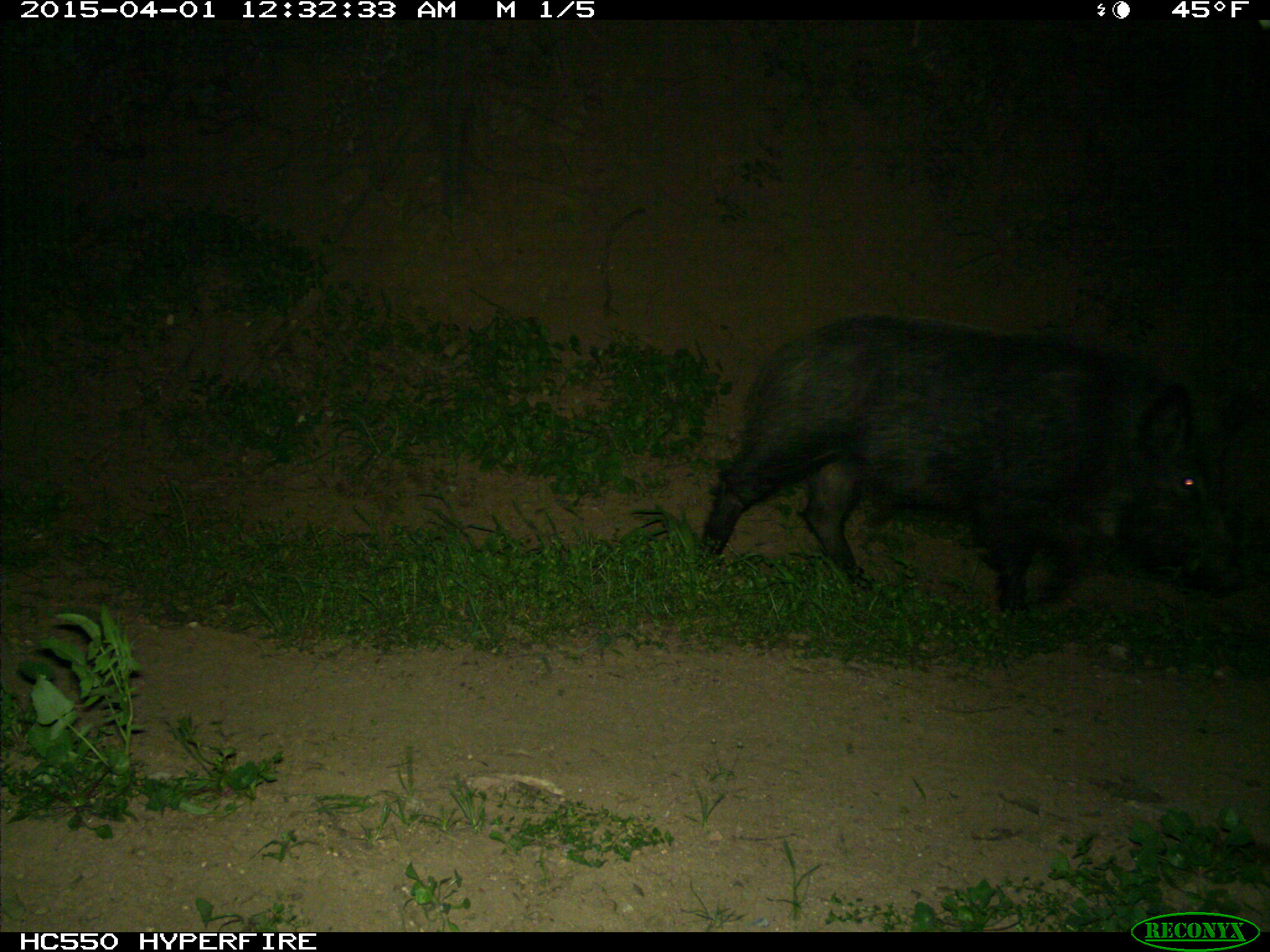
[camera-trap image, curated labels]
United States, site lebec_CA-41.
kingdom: Animalia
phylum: Chordata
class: Mammalia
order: Artiodactyla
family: Suidae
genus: Sus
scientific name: Sus scrofa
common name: wild boar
Sus scrofa (wild boar).